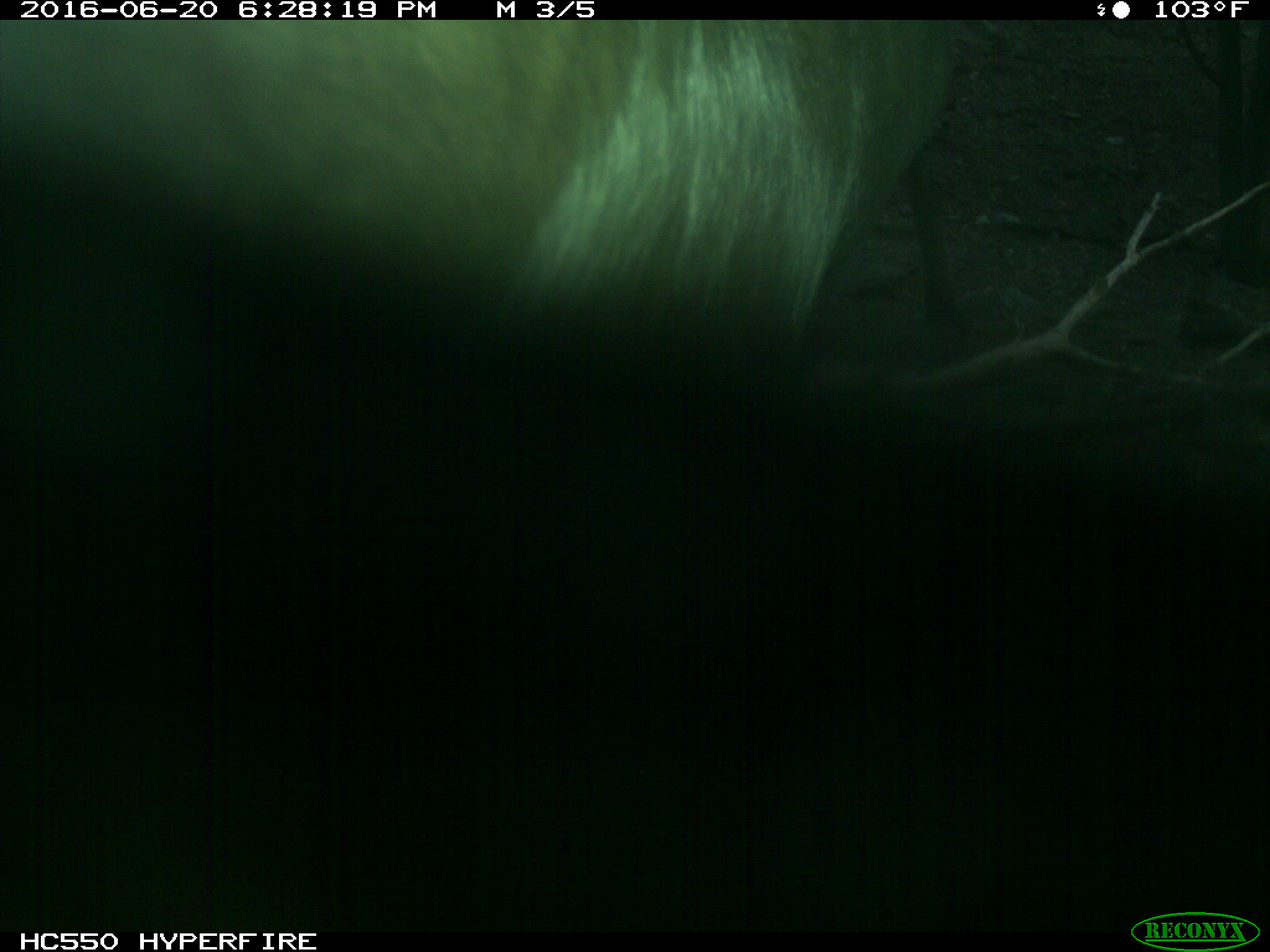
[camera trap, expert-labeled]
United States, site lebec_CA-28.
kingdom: Animalia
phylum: Chordata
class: Mammalia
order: Artiodactyla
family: Bovidae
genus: Bos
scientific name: Bos taurus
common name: domestic cow